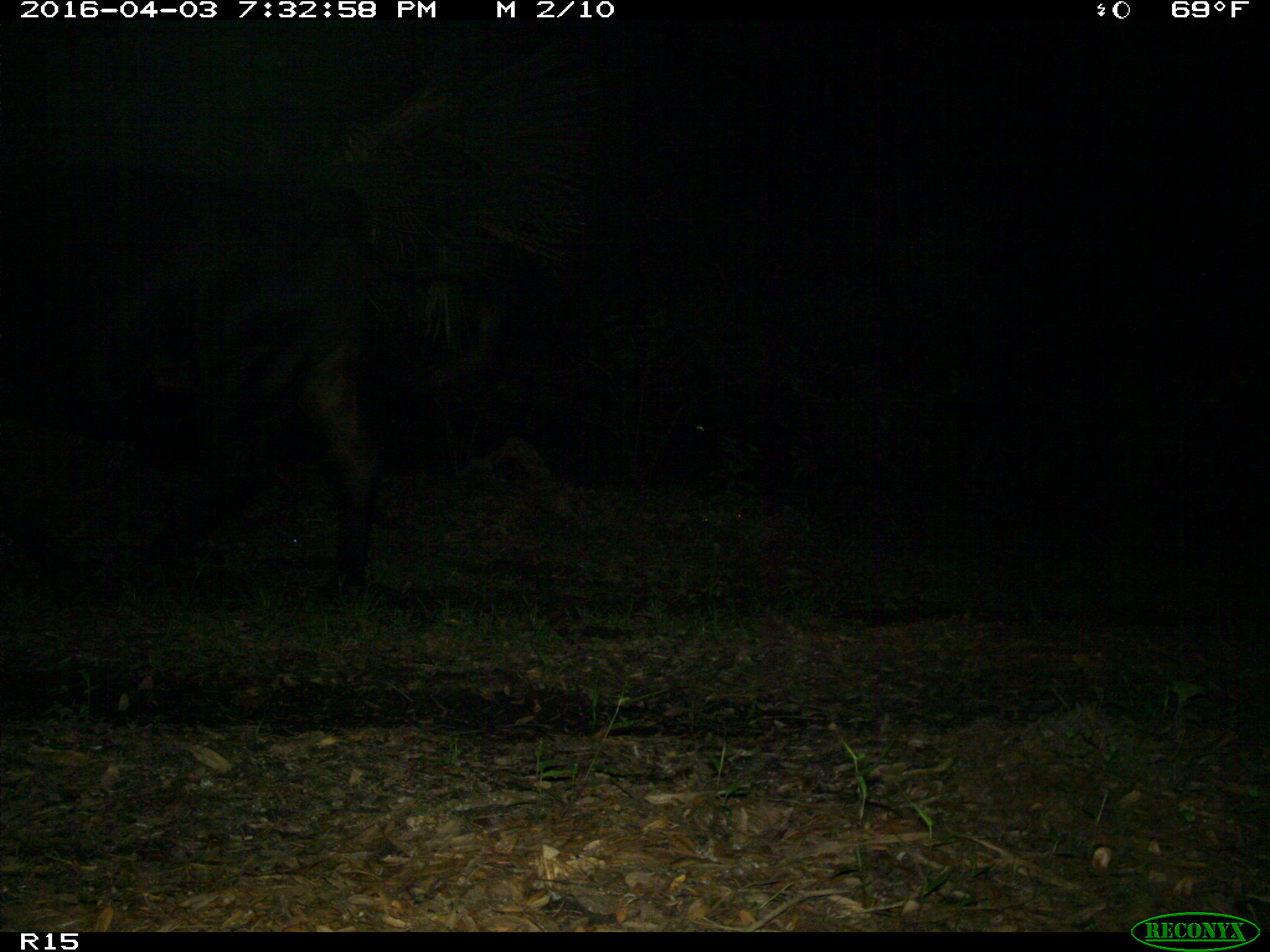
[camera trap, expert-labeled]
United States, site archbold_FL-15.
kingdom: Animalia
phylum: Chordata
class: Mammalia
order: Artiodactyla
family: Bovidae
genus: Bos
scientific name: Bos taurus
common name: domestic cow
Bos taurus (domestic cow).